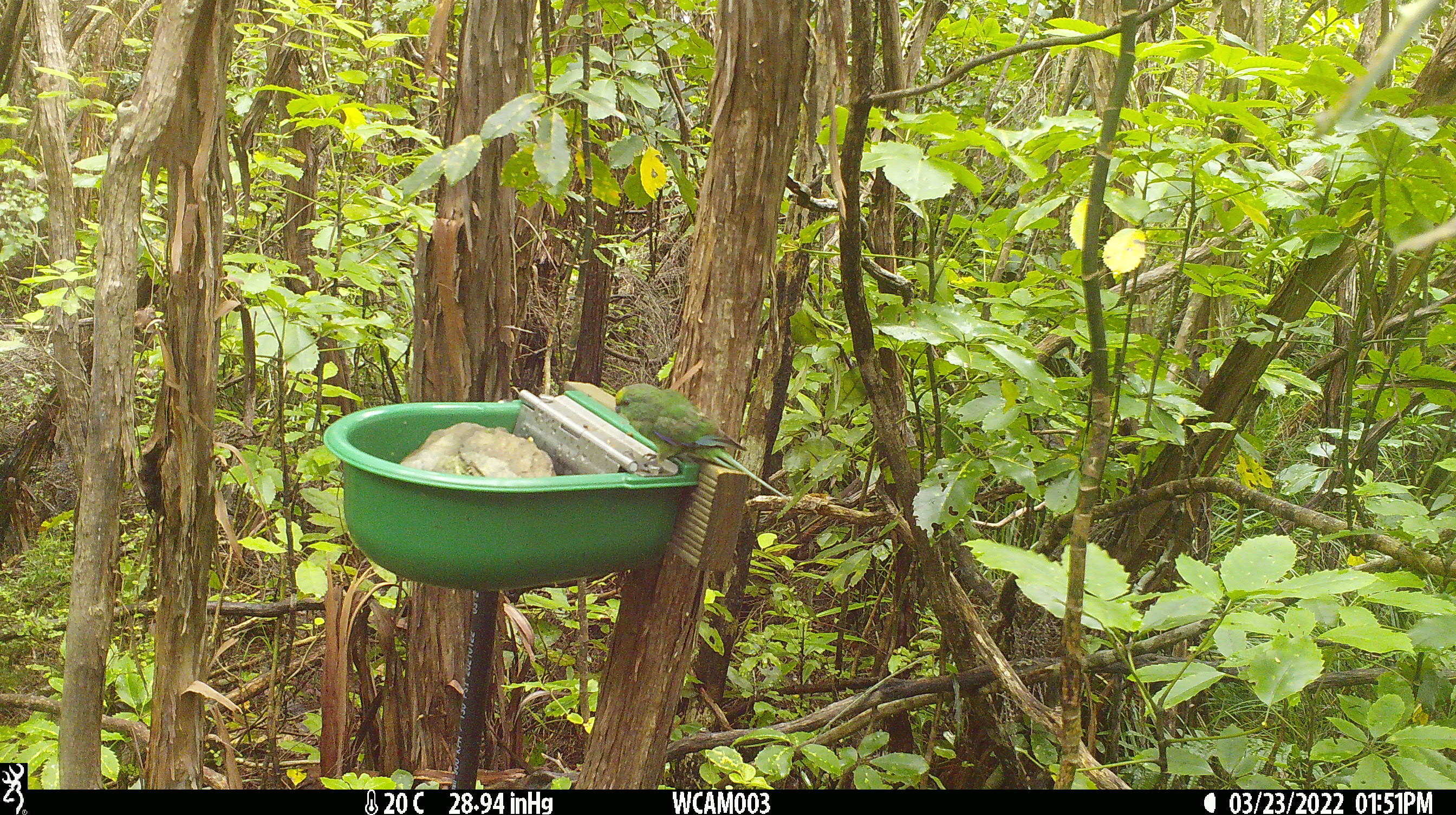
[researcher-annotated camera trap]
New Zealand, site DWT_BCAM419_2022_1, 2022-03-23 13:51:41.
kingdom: Animalia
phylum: Chordata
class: Aves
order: Psittaciformes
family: Psittaculidae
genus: Cyanoramphus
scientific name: Cyanoramphus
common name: parakeet